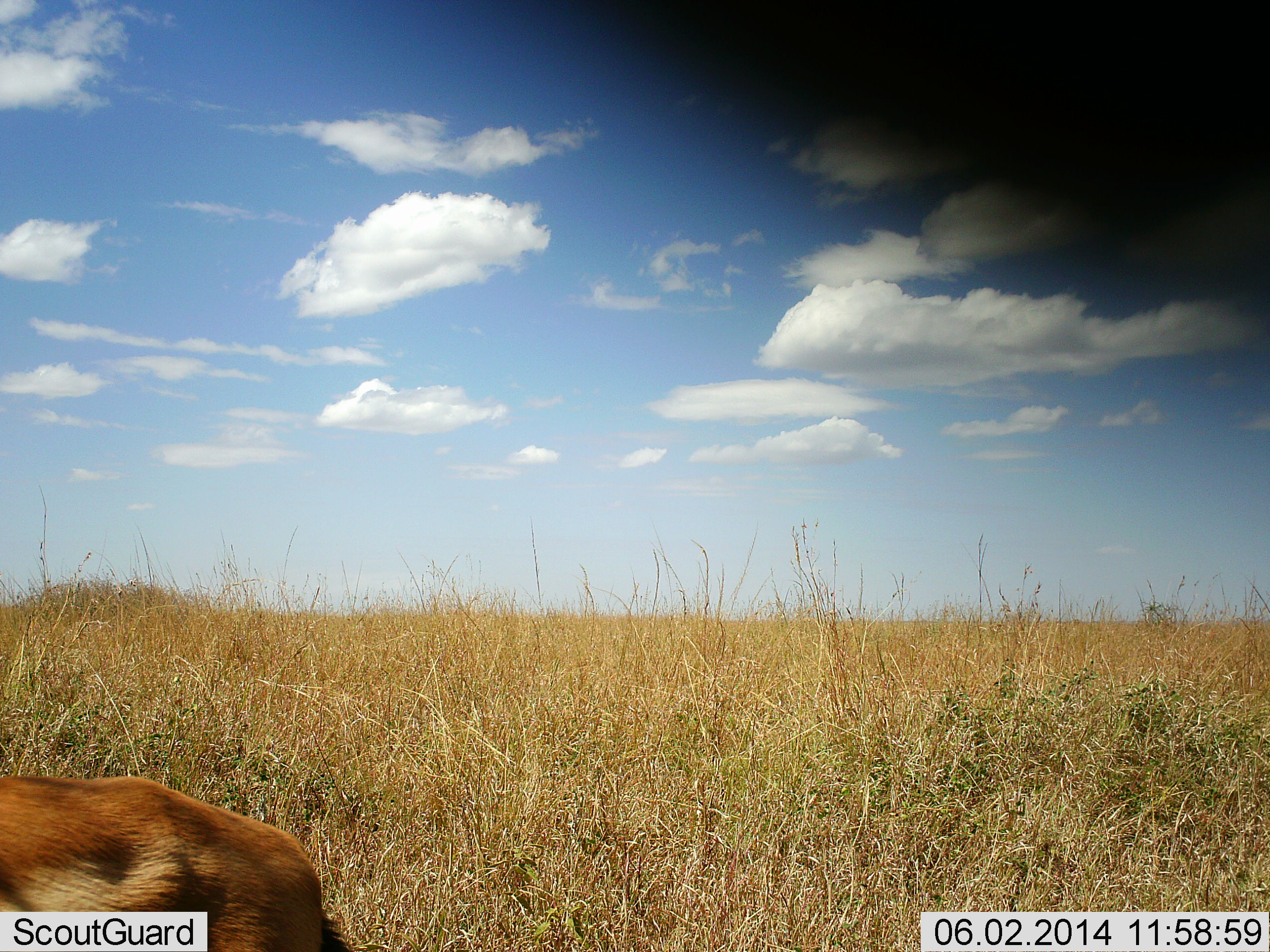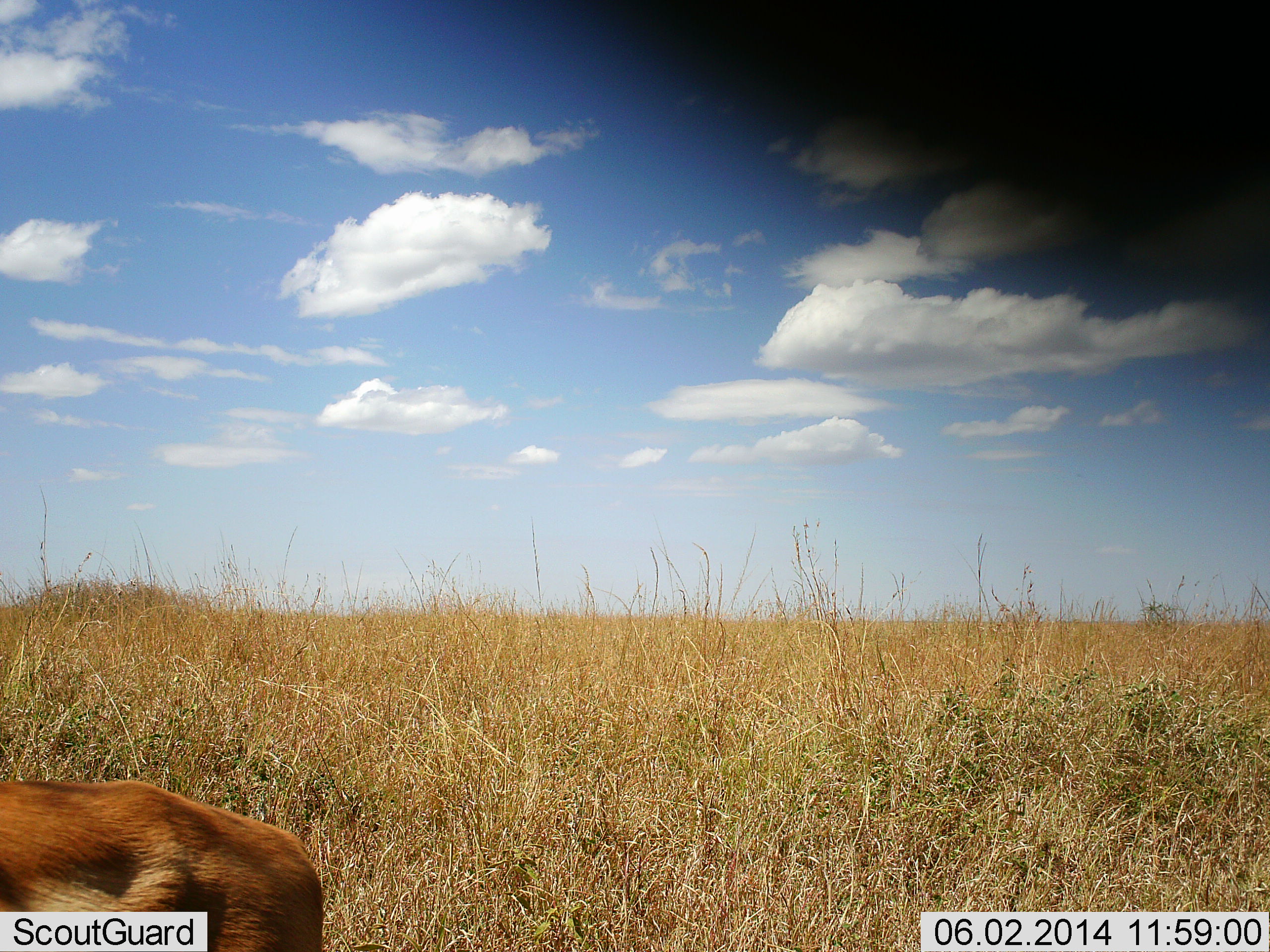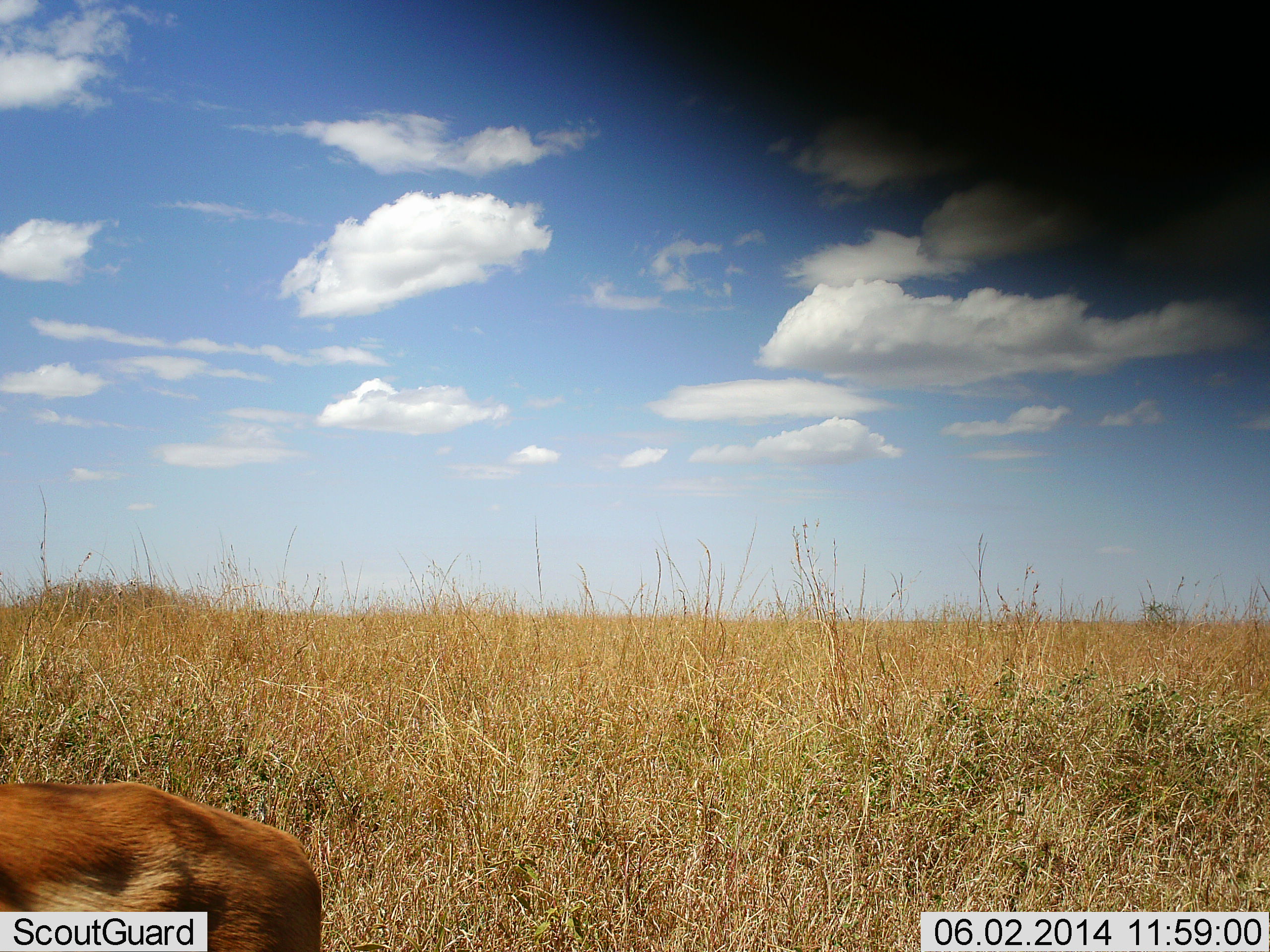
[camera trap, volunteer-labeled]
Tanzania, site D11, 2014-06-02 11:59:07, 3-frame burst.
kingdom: Animalia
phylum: Chordata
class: Mammalia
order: Artiodactyla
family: Bovidae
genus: Aepyceros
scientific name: Aepyceros melampus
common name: impala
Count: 1.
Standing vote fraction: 29%.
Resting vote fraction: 43%.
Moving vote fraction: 0%.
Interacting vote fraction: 0%.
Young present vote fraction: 0%.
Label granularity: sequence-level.